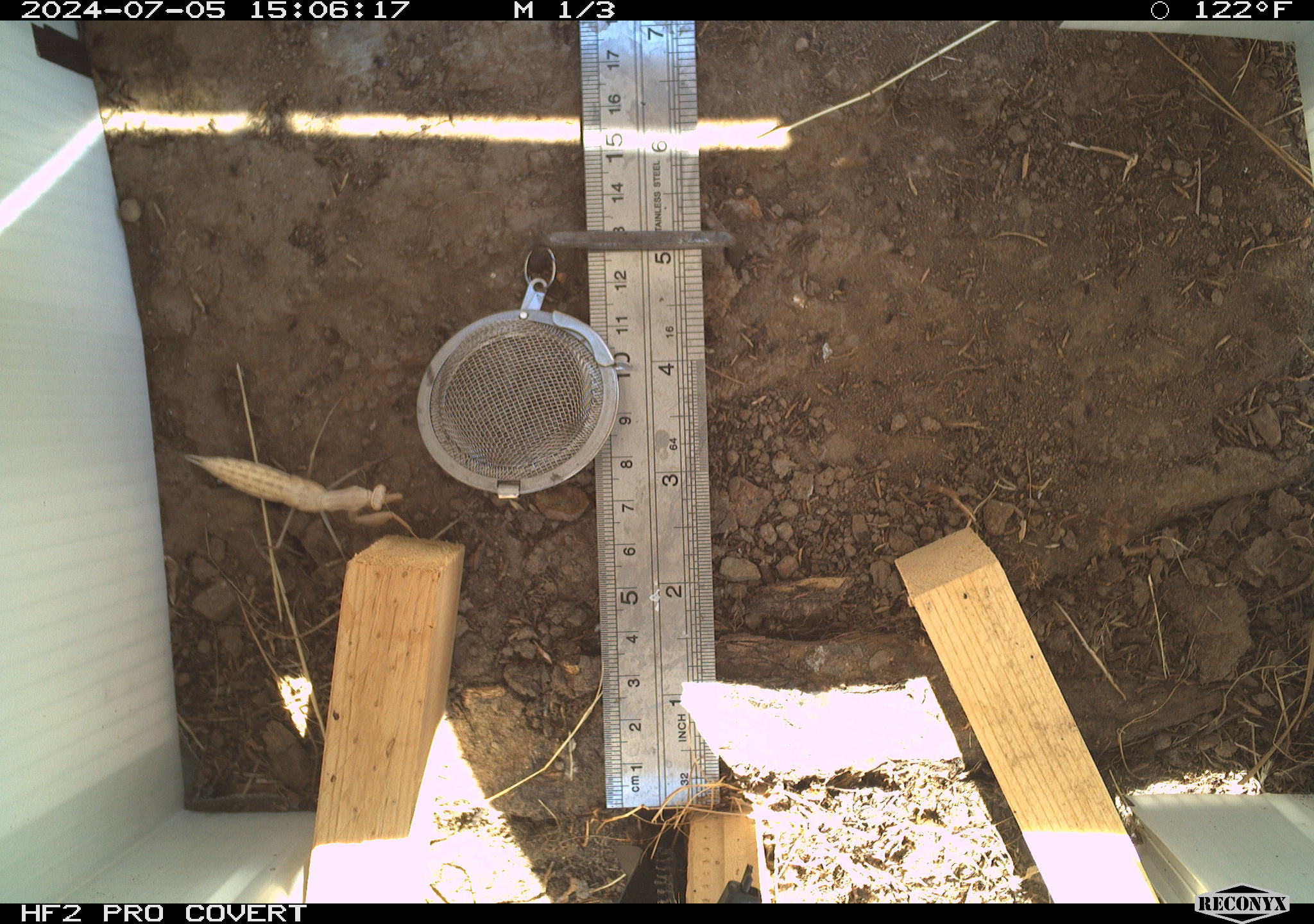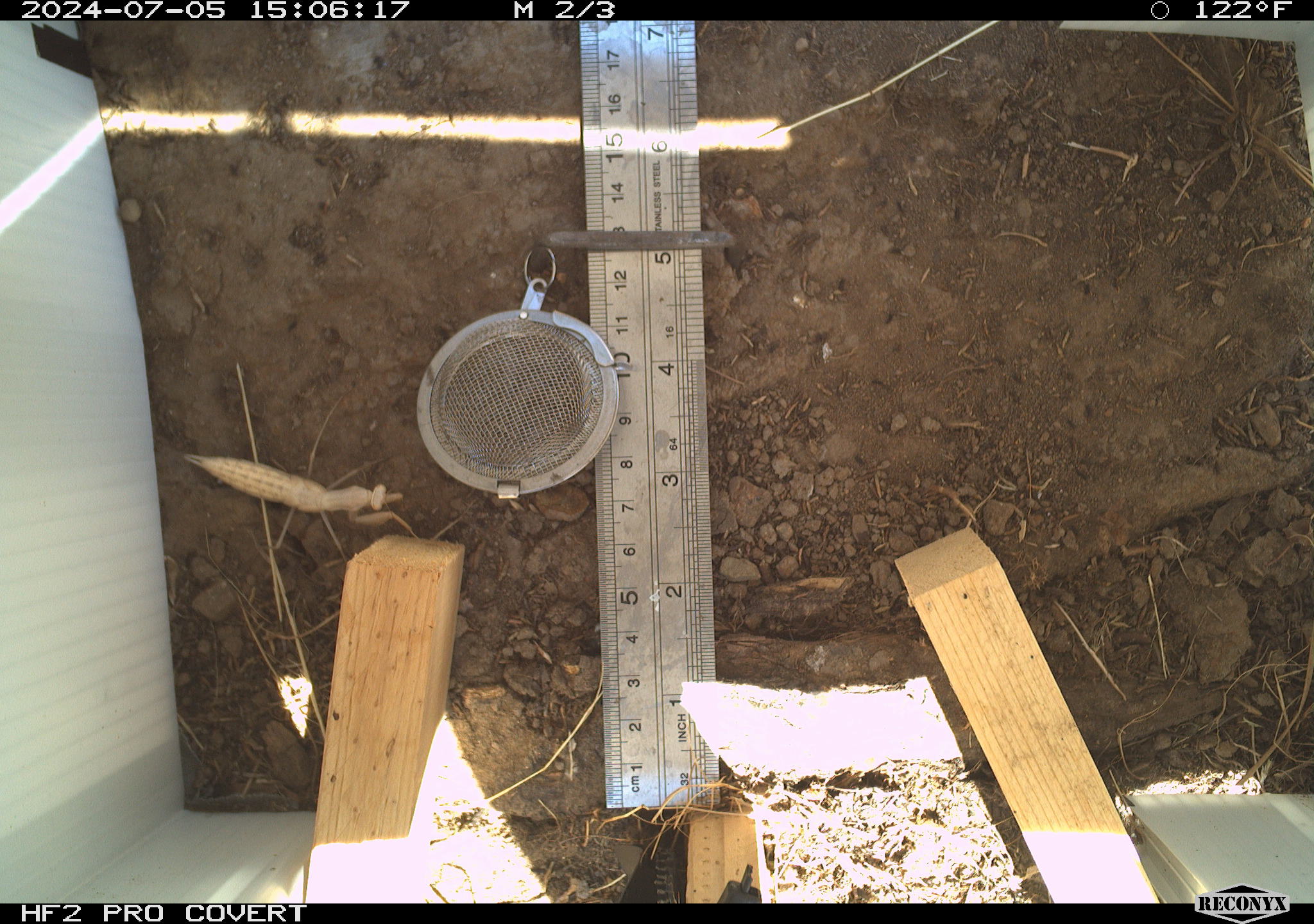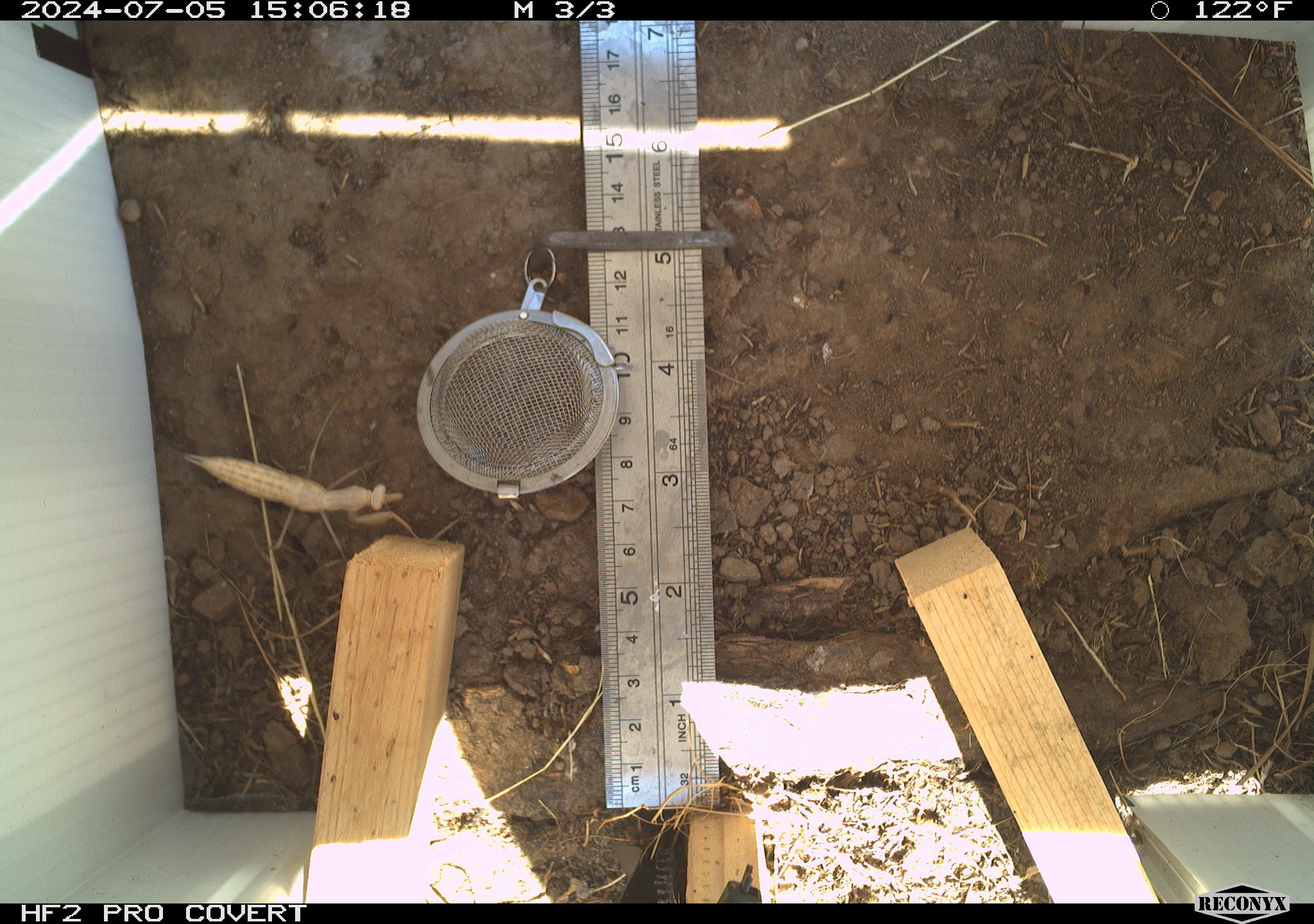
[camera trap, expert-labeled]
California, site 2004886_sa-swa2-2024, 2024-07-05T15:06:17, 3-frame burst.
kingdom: Animalia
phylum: Arthropoda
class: Insecta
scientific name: Insecta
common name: insect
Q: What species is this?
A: Insect (Insecta).